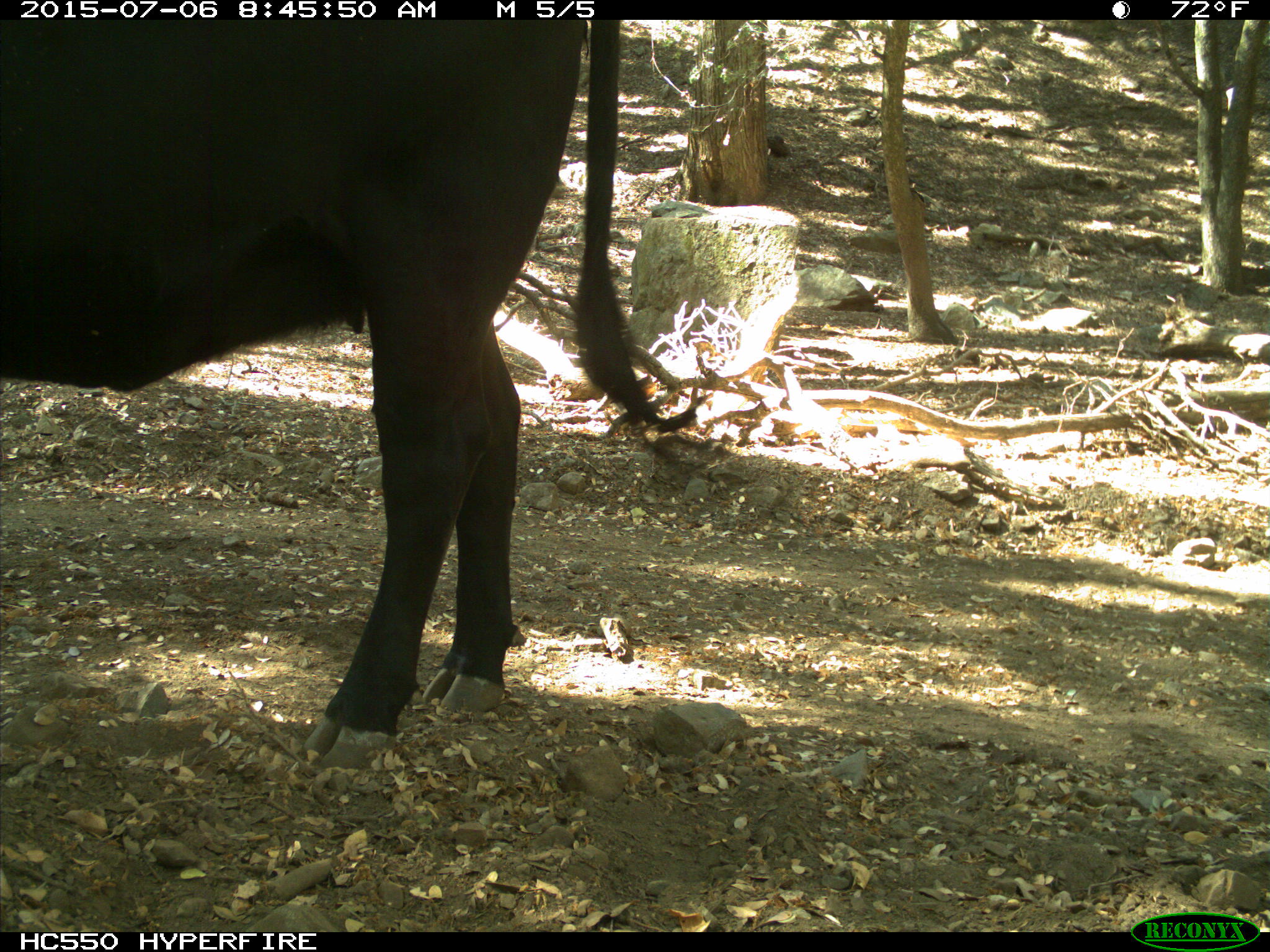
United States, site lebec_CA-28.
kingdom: Animalia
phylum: Chordata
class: Mammalia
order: Artiodactyla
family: Bovidae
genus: Bos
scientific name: Bos taurus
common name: domestic cow